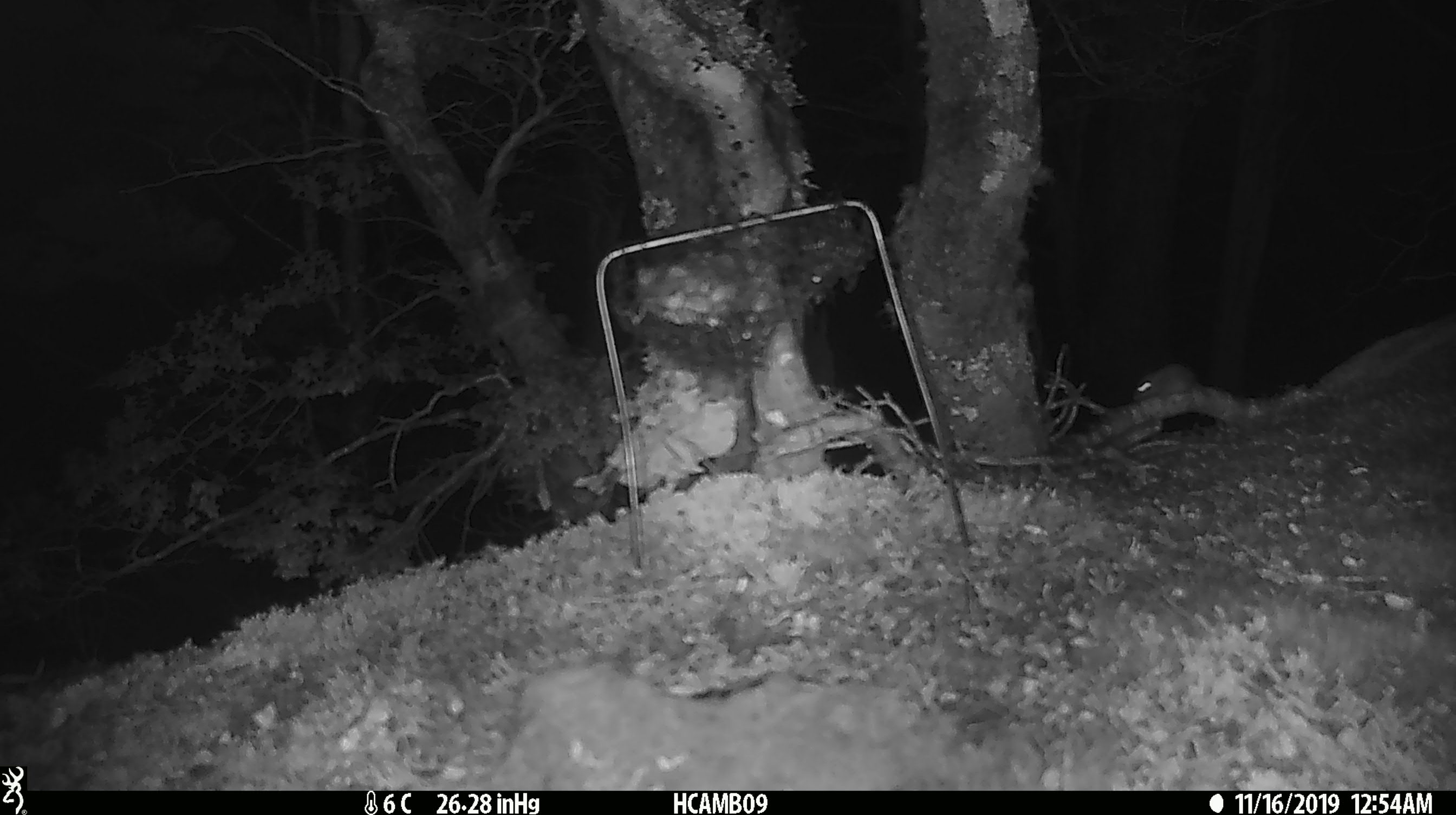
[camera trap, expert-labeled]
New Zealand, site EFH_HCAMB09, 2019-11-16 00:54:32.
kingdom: Animalia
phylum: Chordata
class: Mammalia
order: Rodentia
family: Muridae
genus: Mus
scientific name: Mus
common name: mouse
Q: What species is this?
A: Mouse (Mus).